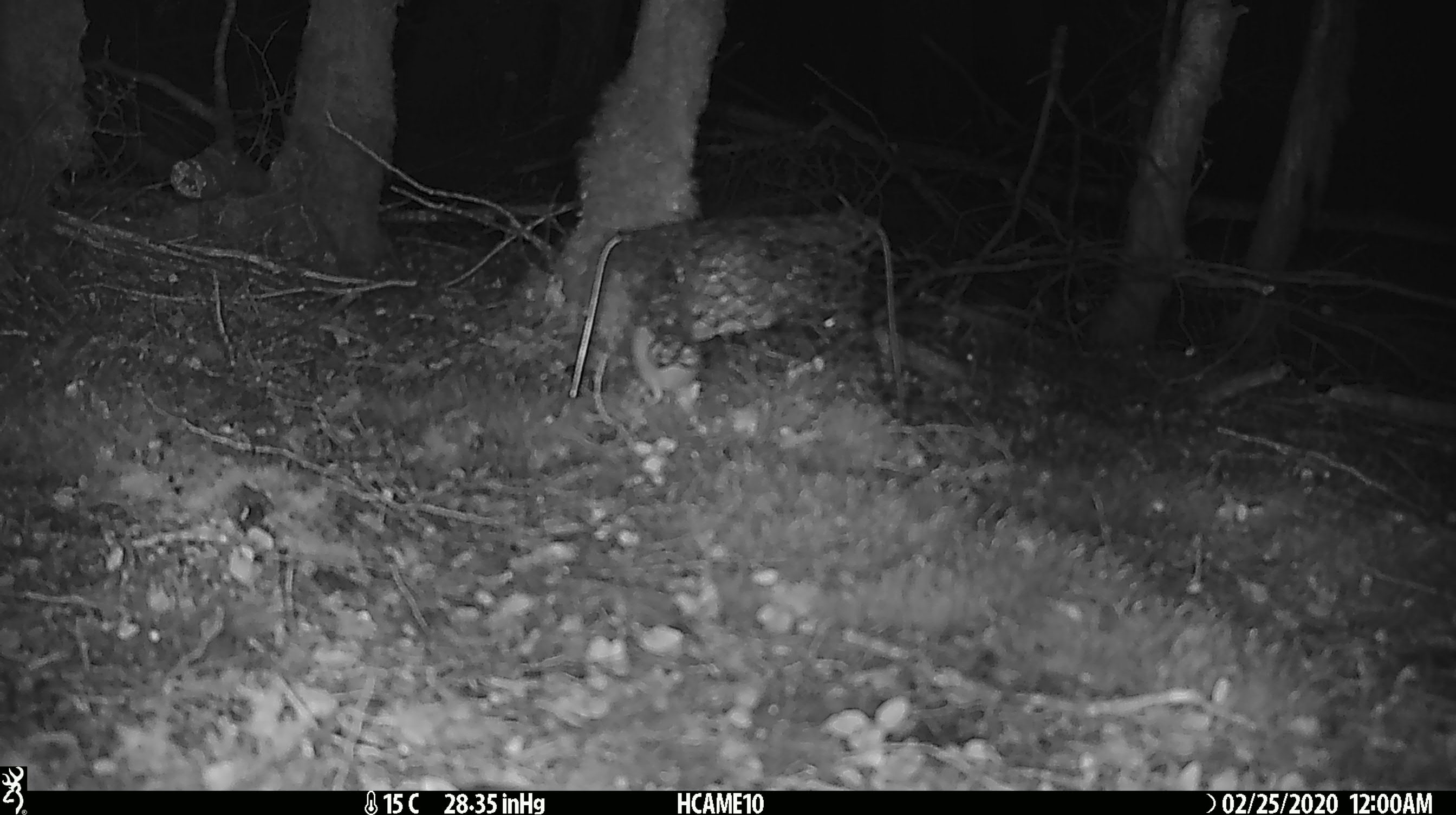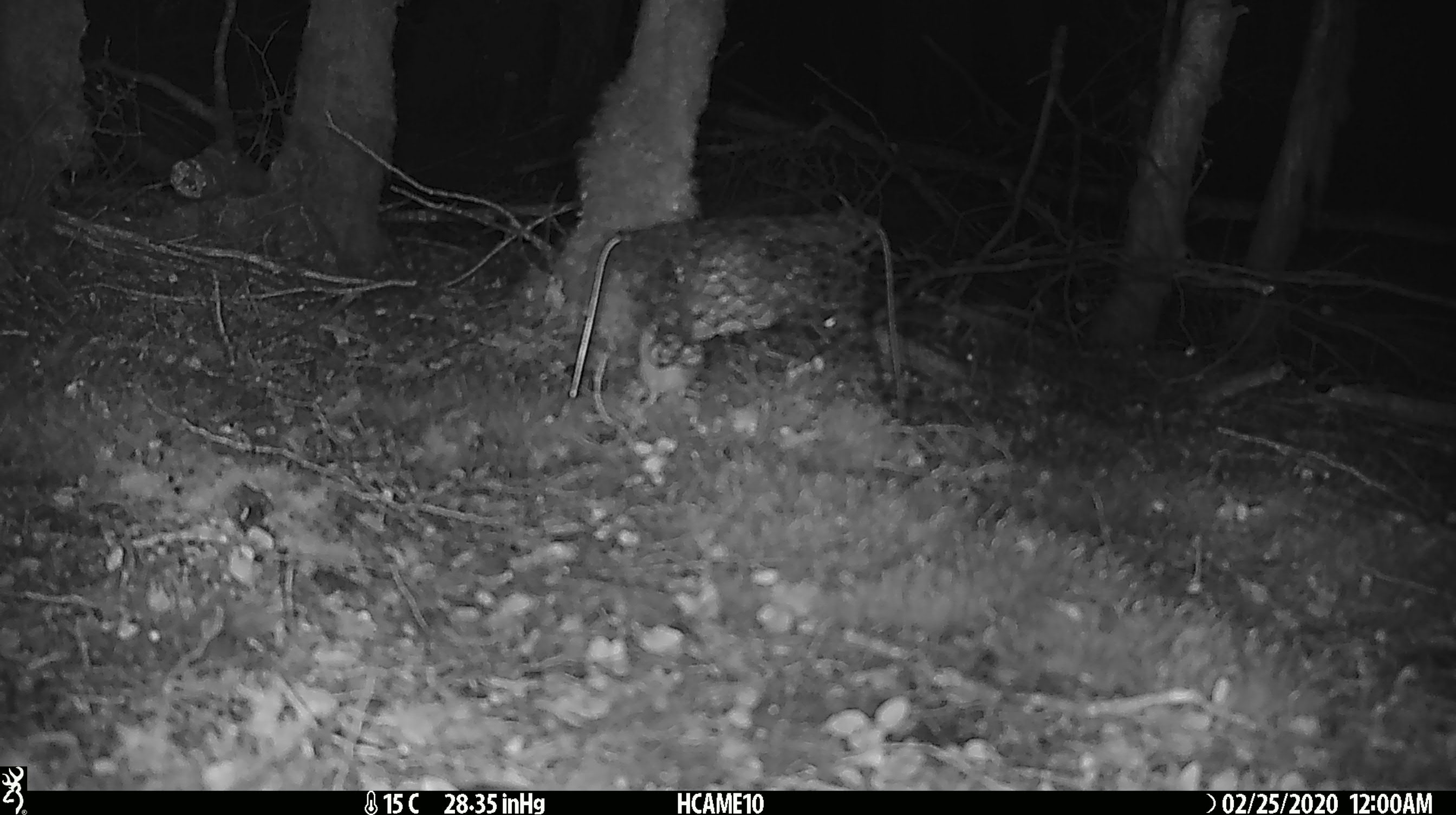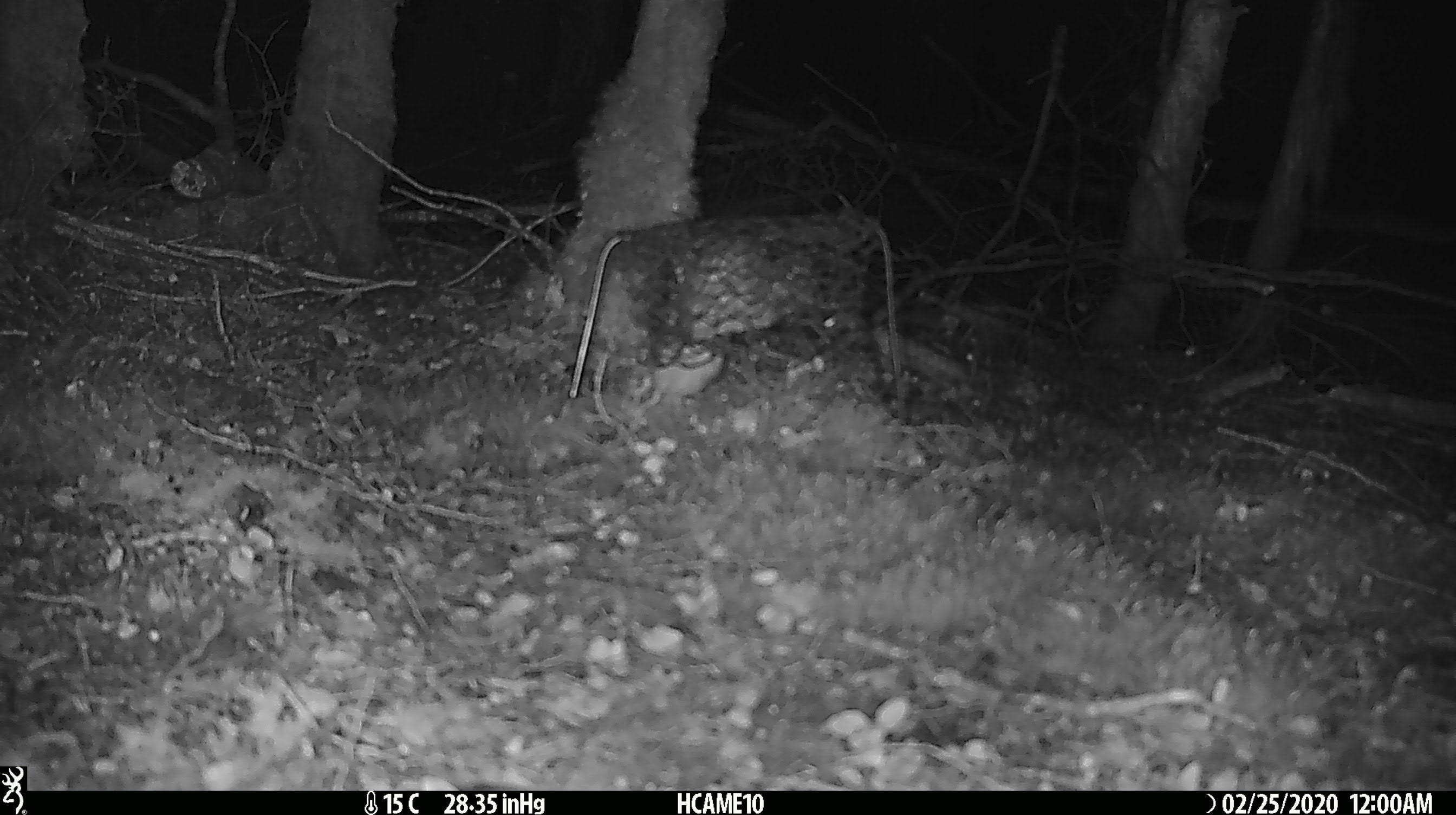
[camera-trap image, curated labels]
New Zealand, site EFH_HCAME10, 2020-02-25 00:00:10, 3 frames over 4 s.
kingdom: Animalia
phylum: Chordata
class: Mammalia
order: Rodentia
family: Muridae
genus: Mus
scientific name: Mus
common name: mouse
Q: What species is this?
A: Mouse (Mus).